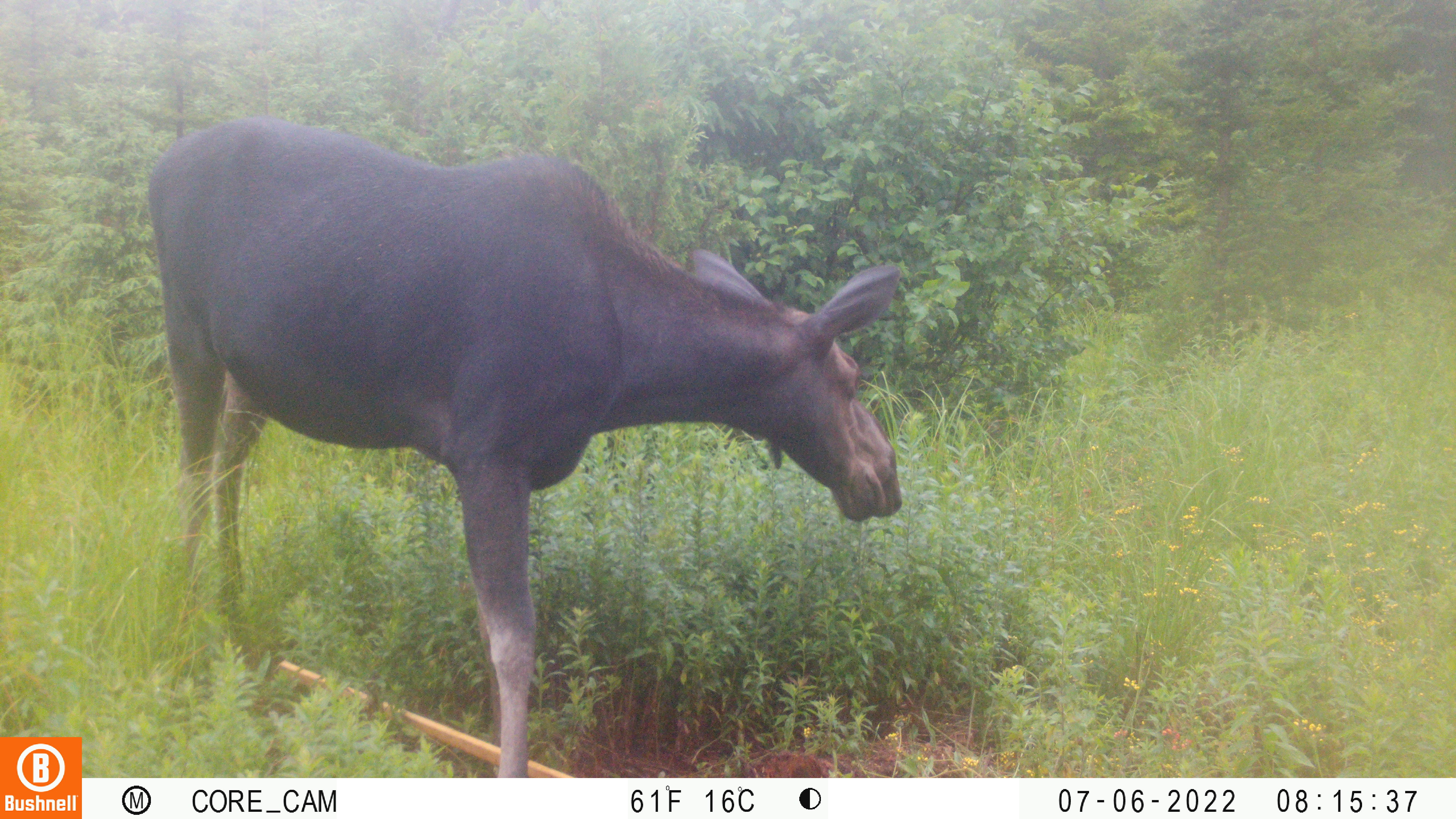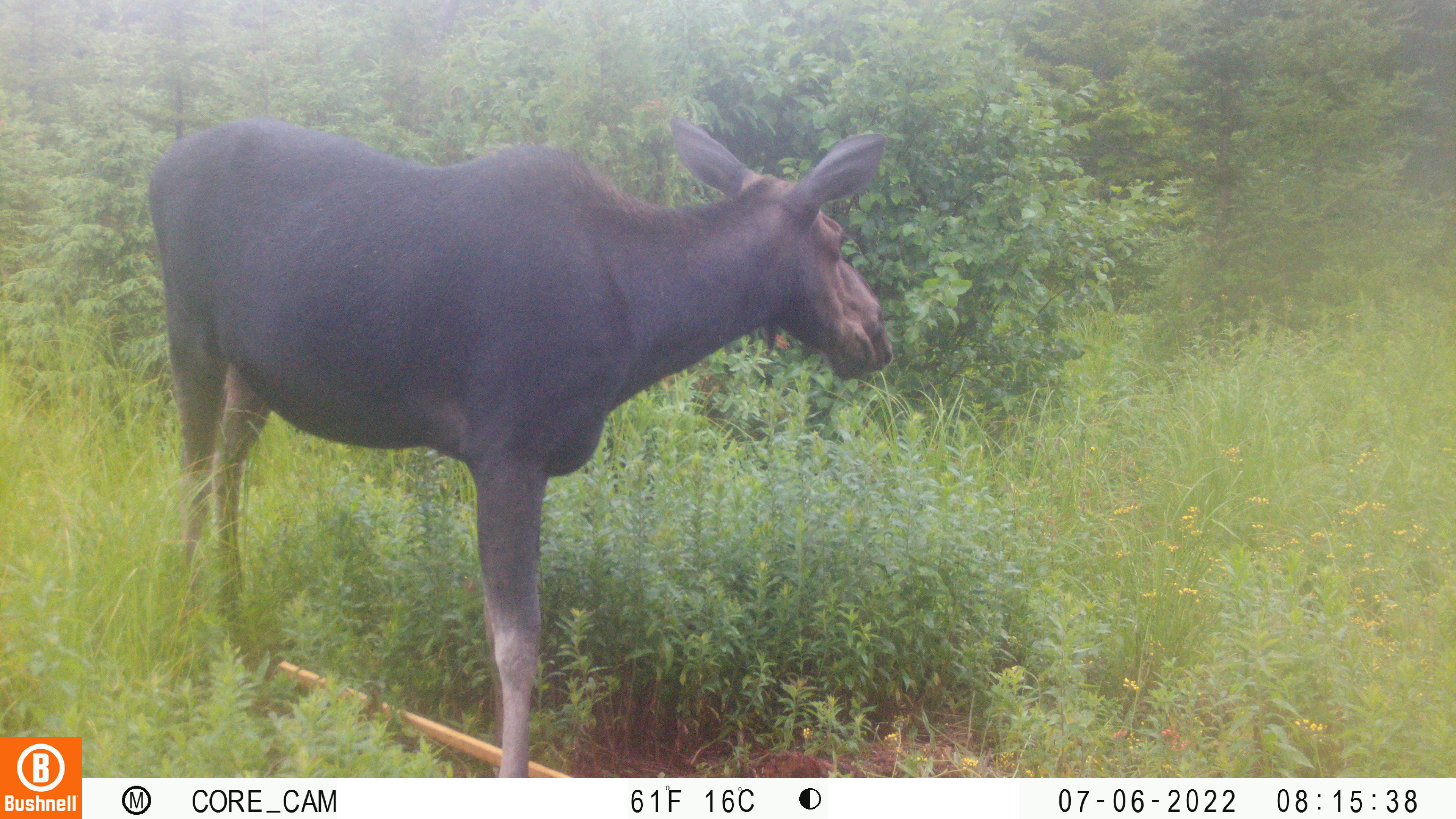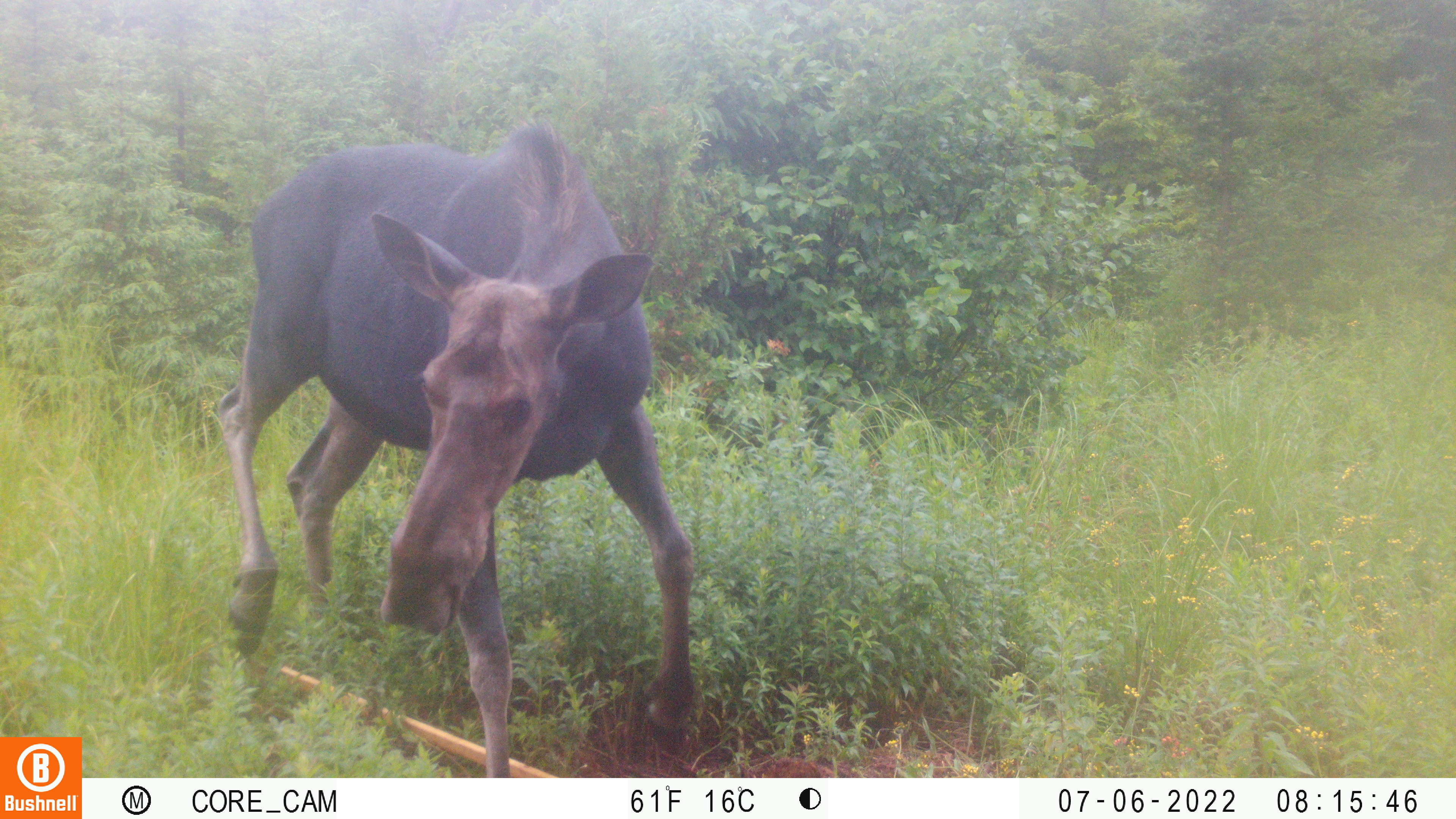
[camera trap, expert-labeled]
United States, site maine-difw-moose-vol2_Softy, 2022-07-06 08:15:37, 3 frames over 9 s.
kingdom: Animalia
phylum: Chordata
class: Mammalia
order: Artiodactyla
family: Cervidae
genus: Alces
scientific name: Alces alces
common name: moose